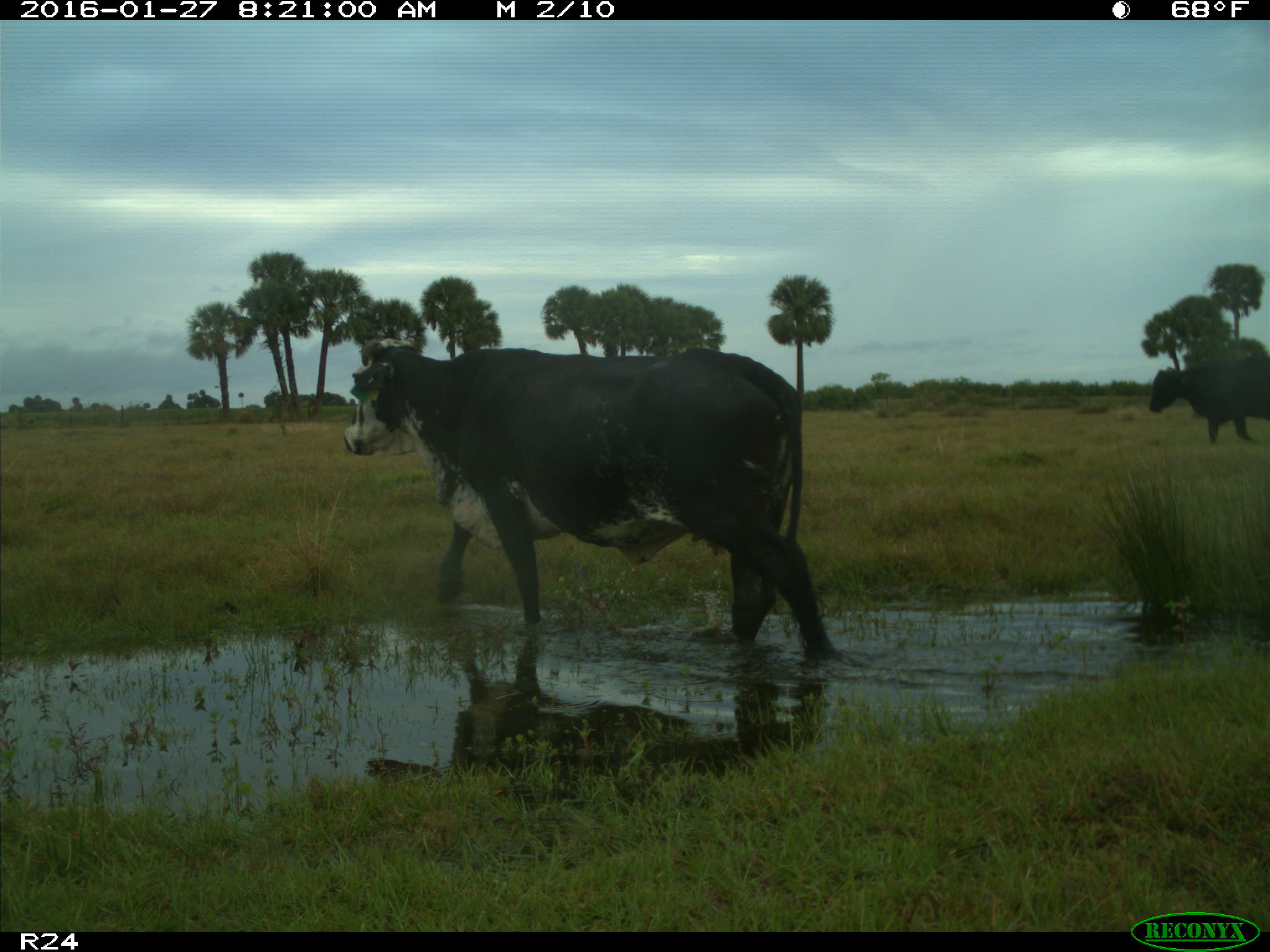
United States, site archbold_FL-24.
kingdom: Animalia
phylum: Chordata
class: Mammalia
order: Artiodactyla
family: Bovidae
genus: Bos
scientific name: Bos taurus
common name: domestic cow